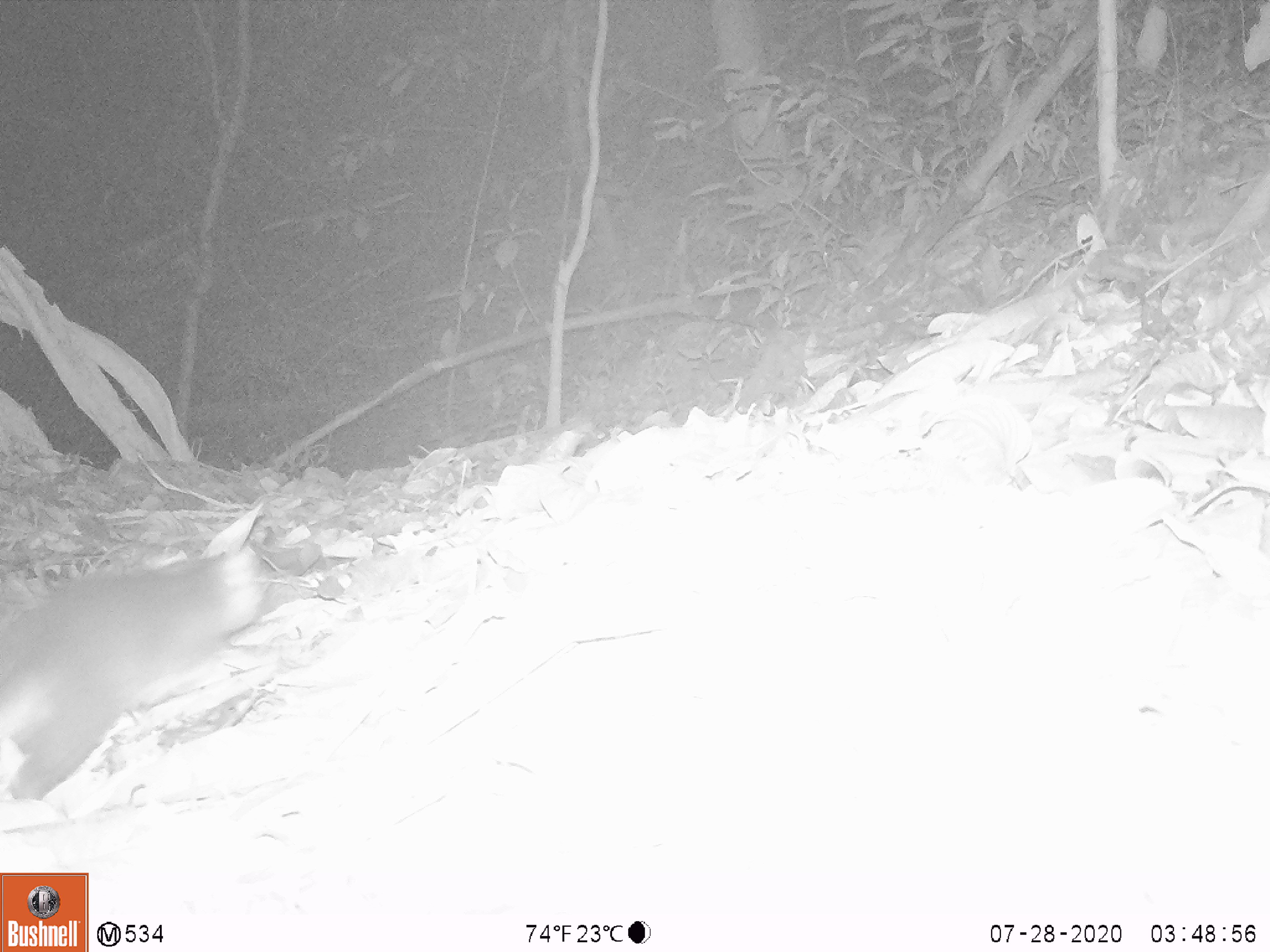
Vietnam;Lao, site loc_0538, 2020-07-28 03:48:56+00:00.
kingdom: Animalia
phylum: Chordata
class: Mammalia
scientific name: Mammalia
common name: mammal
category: unidentified small mammal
Unidentified small mammal (mammal) (Mammalia). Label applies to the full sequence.